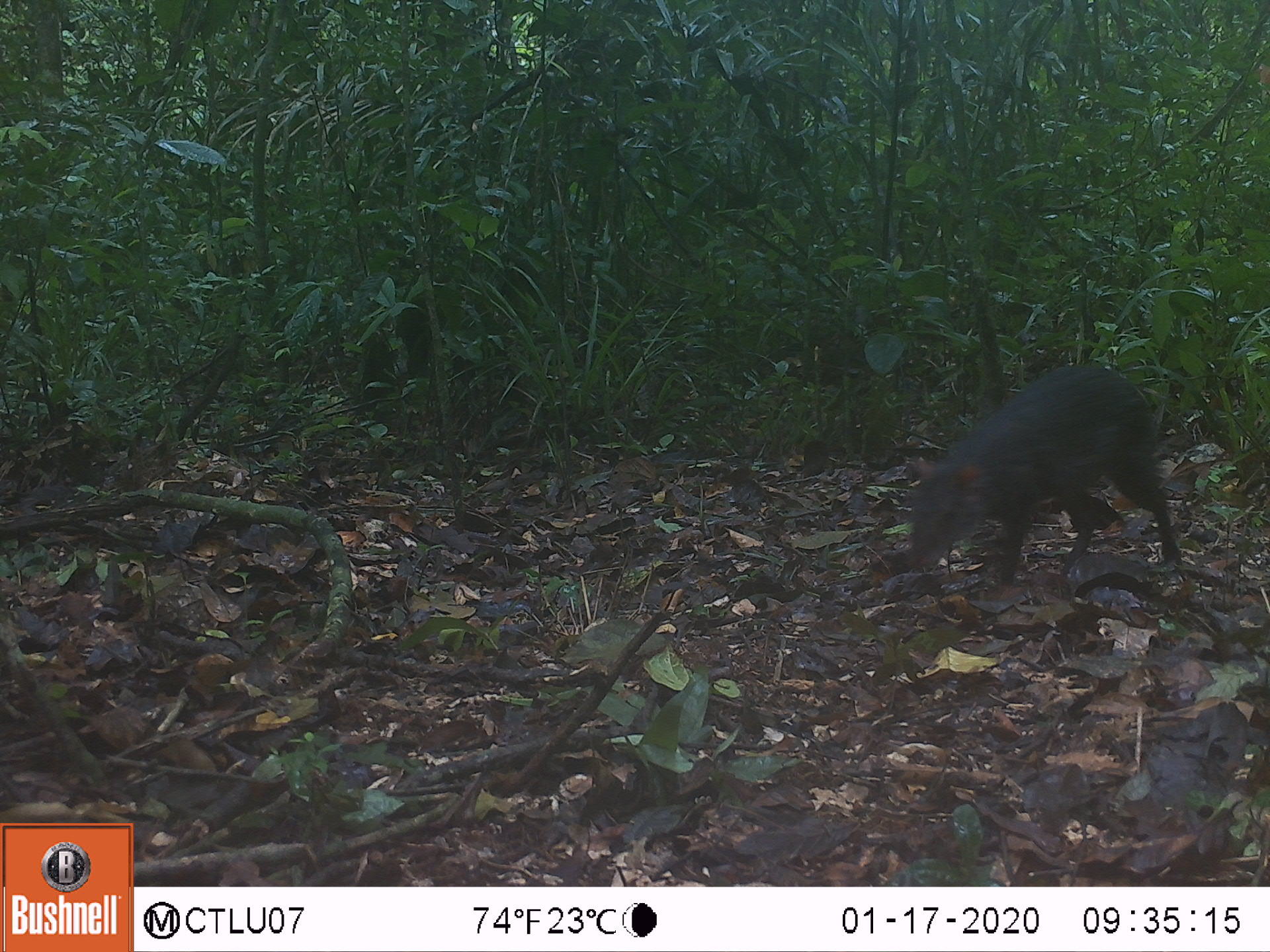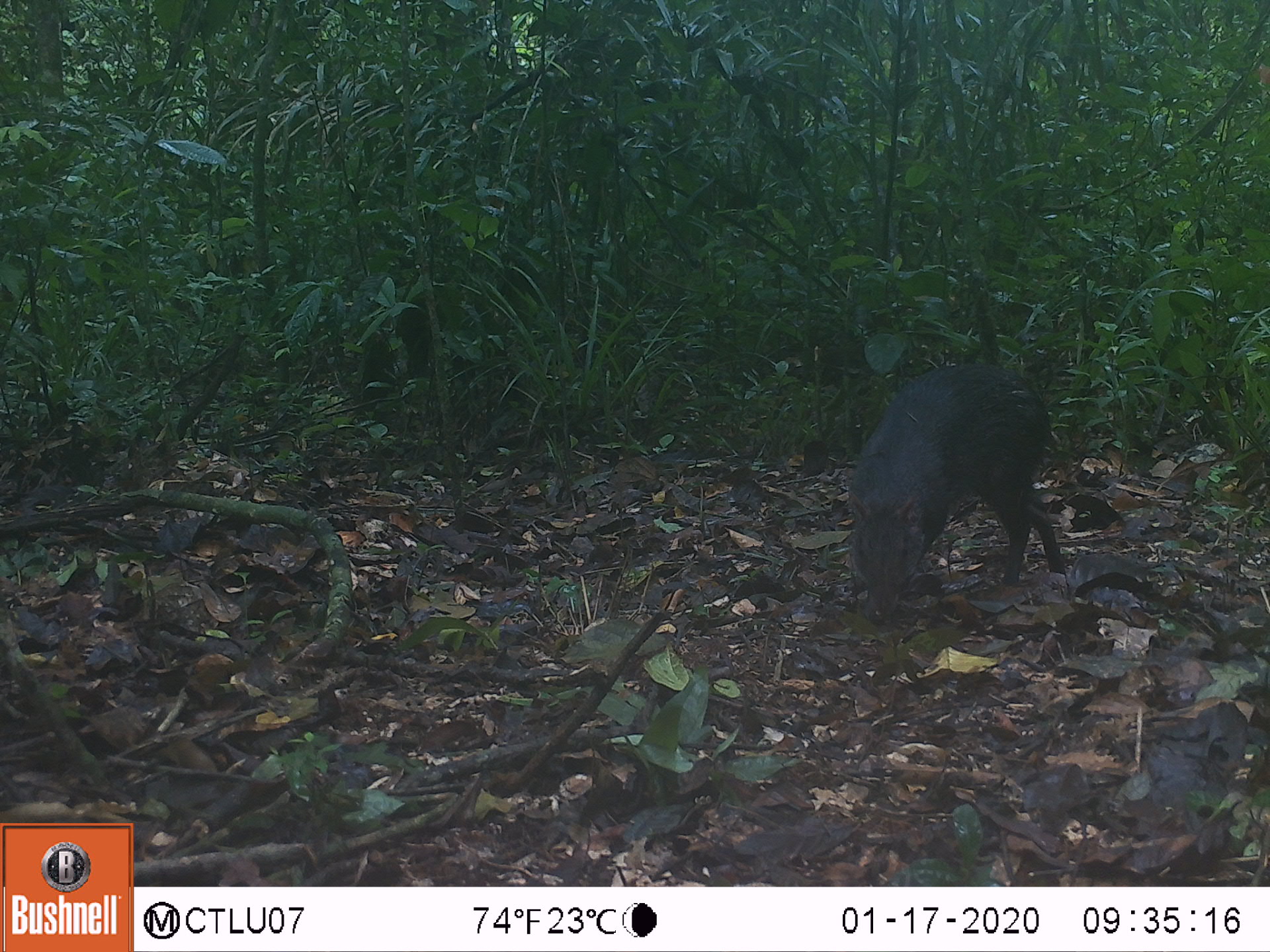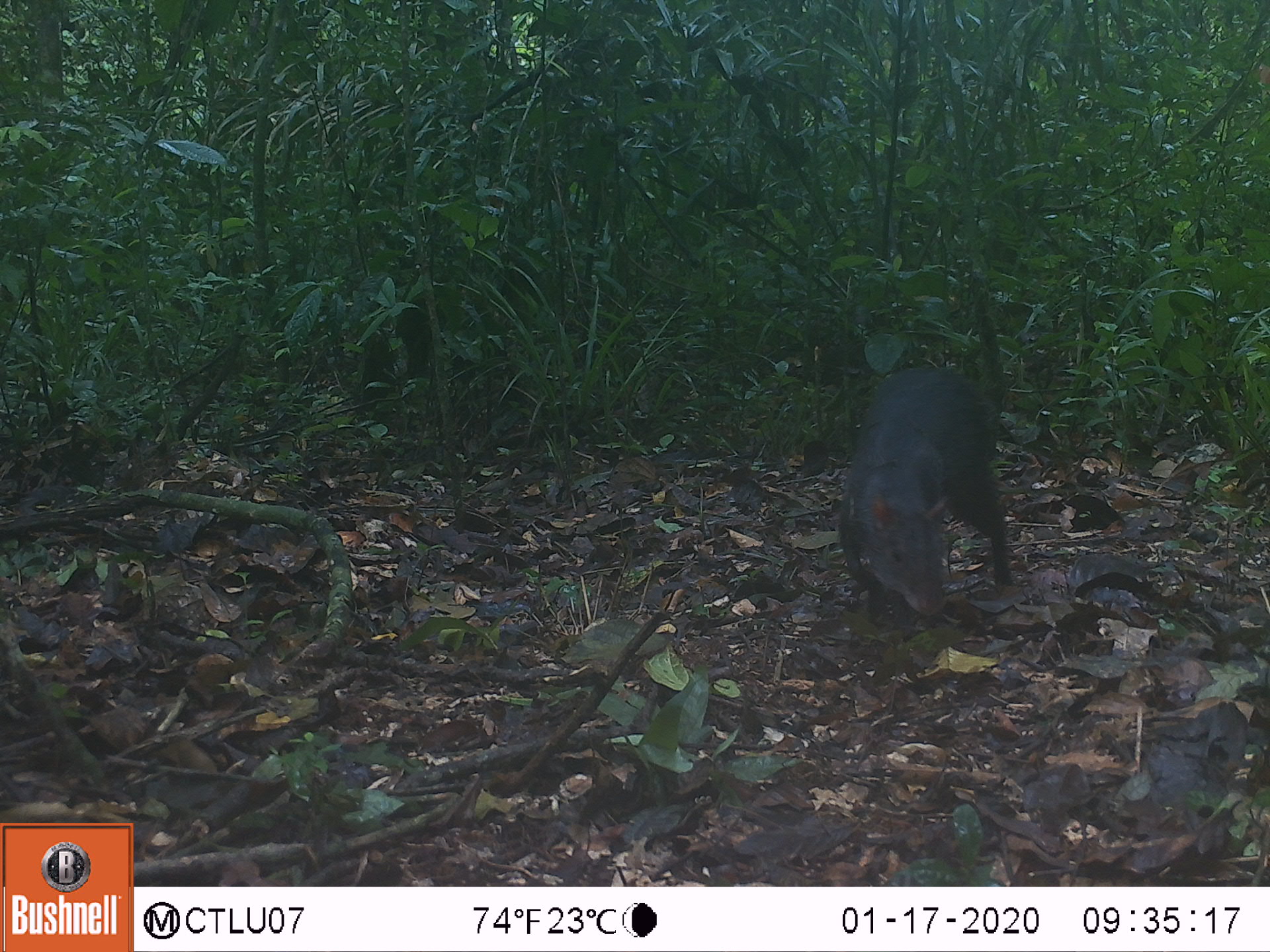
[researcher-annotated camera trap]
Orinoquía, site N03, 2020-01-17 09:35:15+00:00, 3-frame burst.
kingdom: Animalia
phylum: Chordata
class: Mammalia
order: Rodentia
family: Dasyproctidae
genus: Dasyprocta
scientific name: Dasyprocta fuliginosa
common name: black agouti